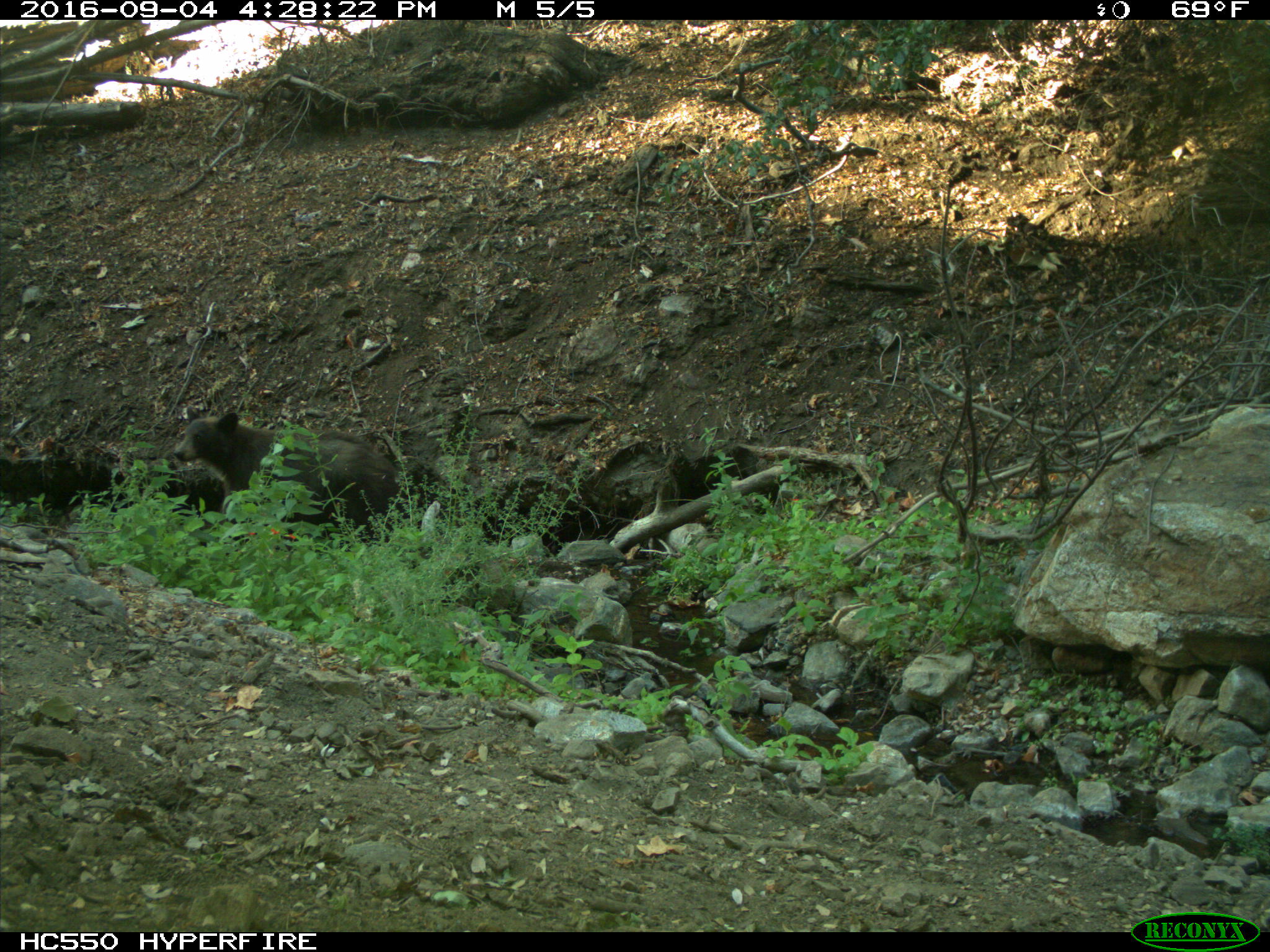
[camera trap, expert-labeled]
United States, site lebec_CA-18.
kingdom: Animalia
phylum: Chordata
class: Mammalia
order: Carnivora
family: Ursidae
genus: Ursus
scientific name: Ursus americanus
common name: american black bear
Ursus americanus (american black bear).